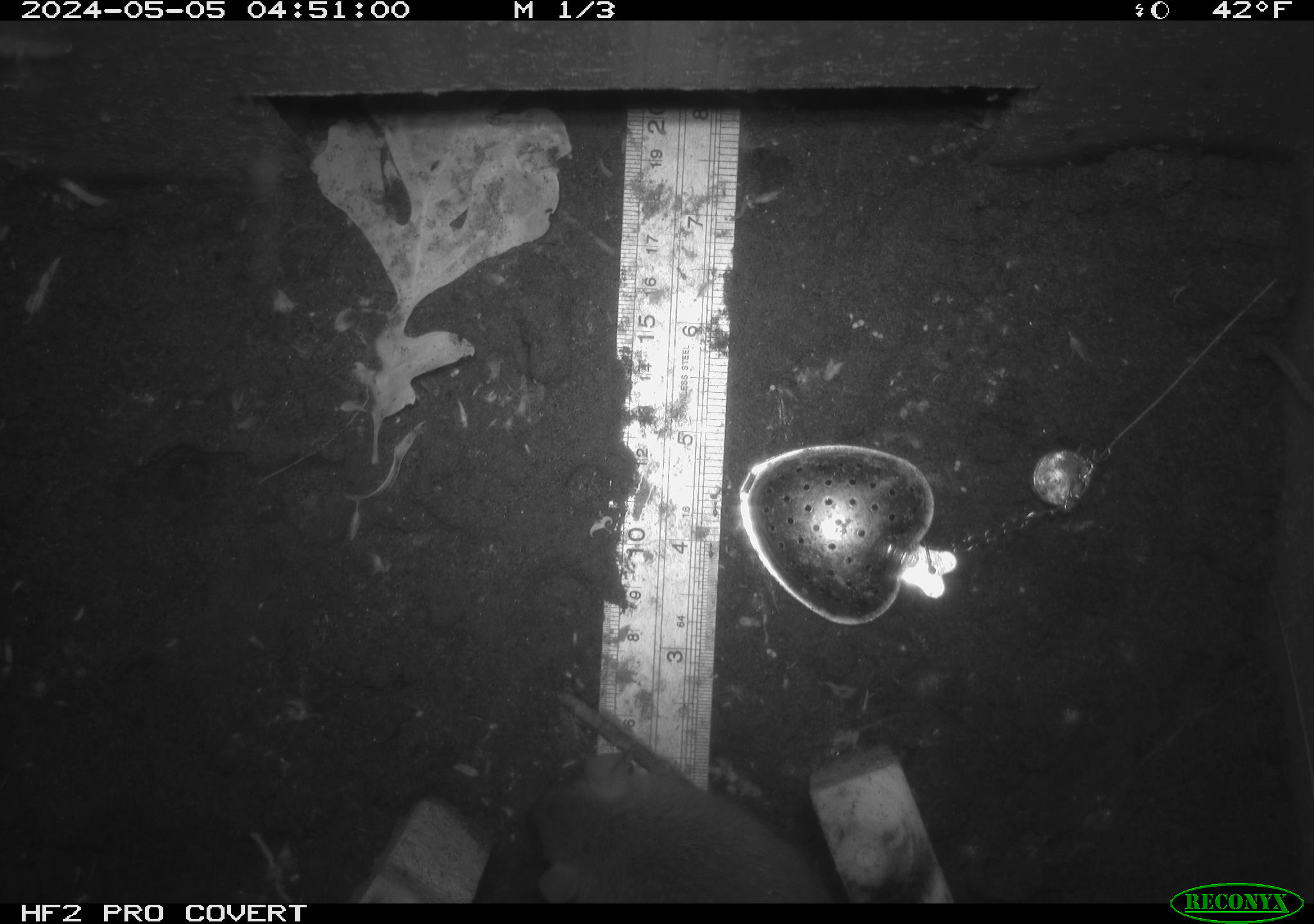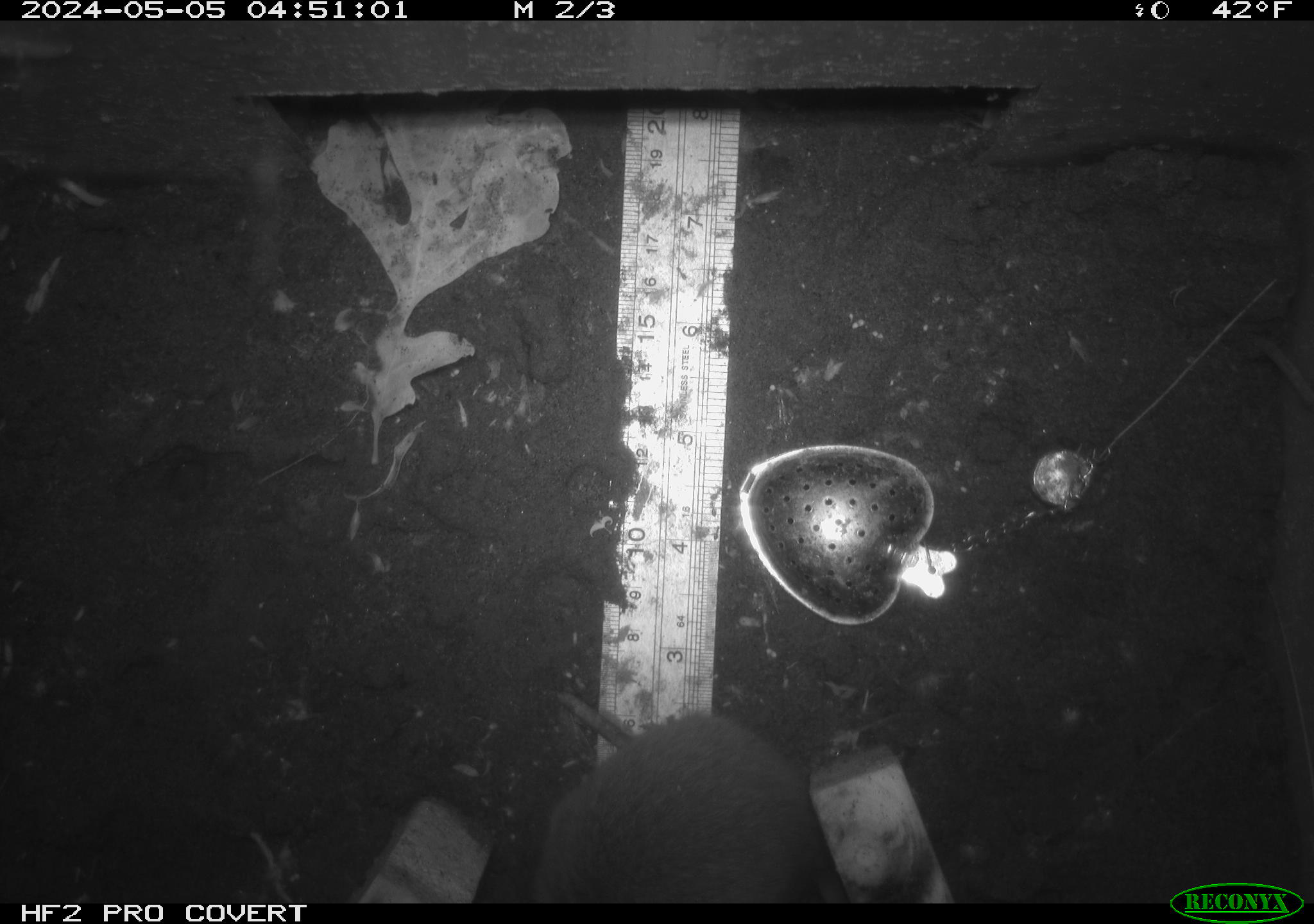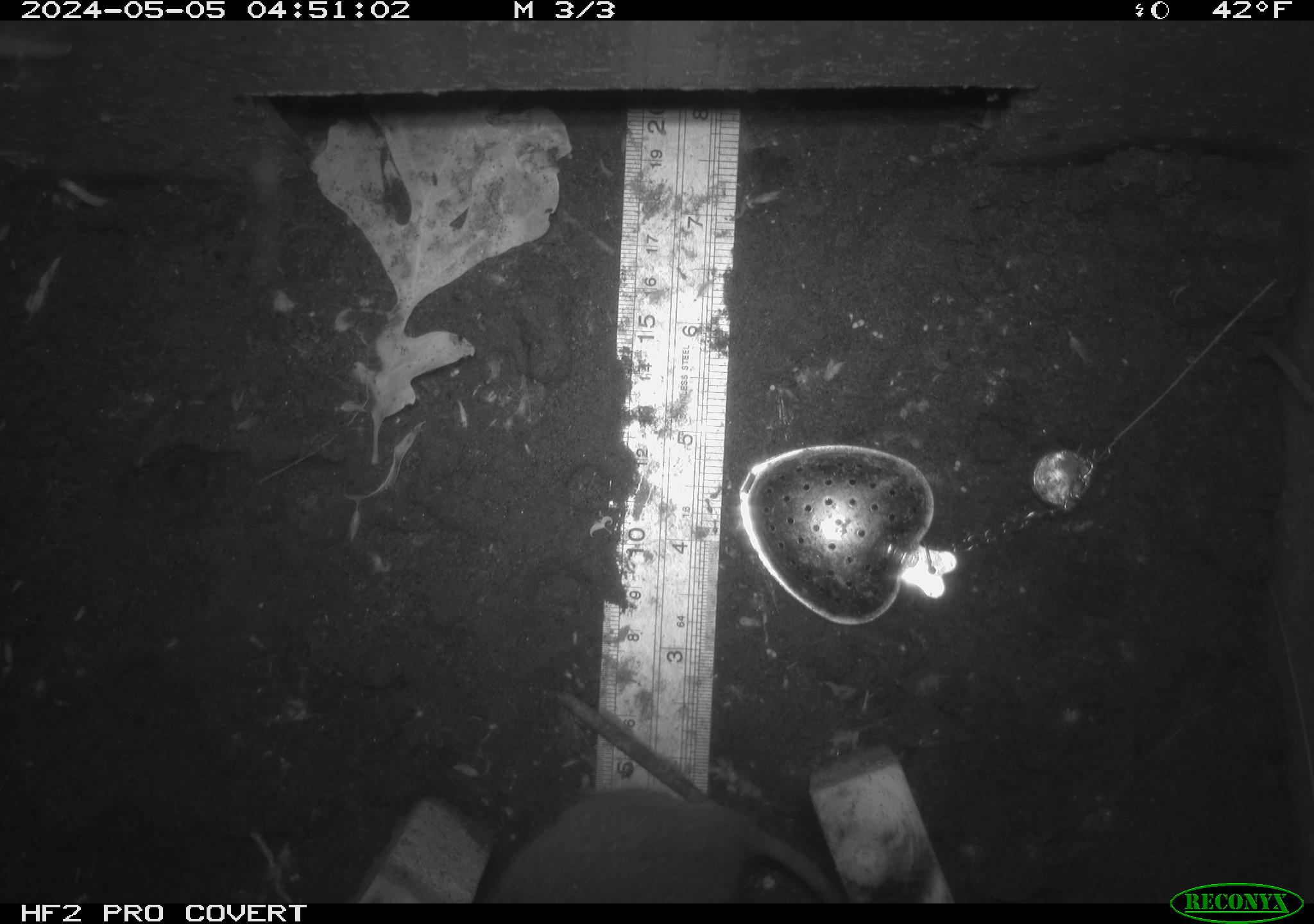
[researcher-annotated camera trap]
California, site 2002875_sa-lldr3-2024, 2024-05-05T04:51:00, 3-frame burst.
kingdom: Animalia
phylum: Chordata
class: Mammalia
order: Rodentia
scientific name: Rodentia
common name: rodent